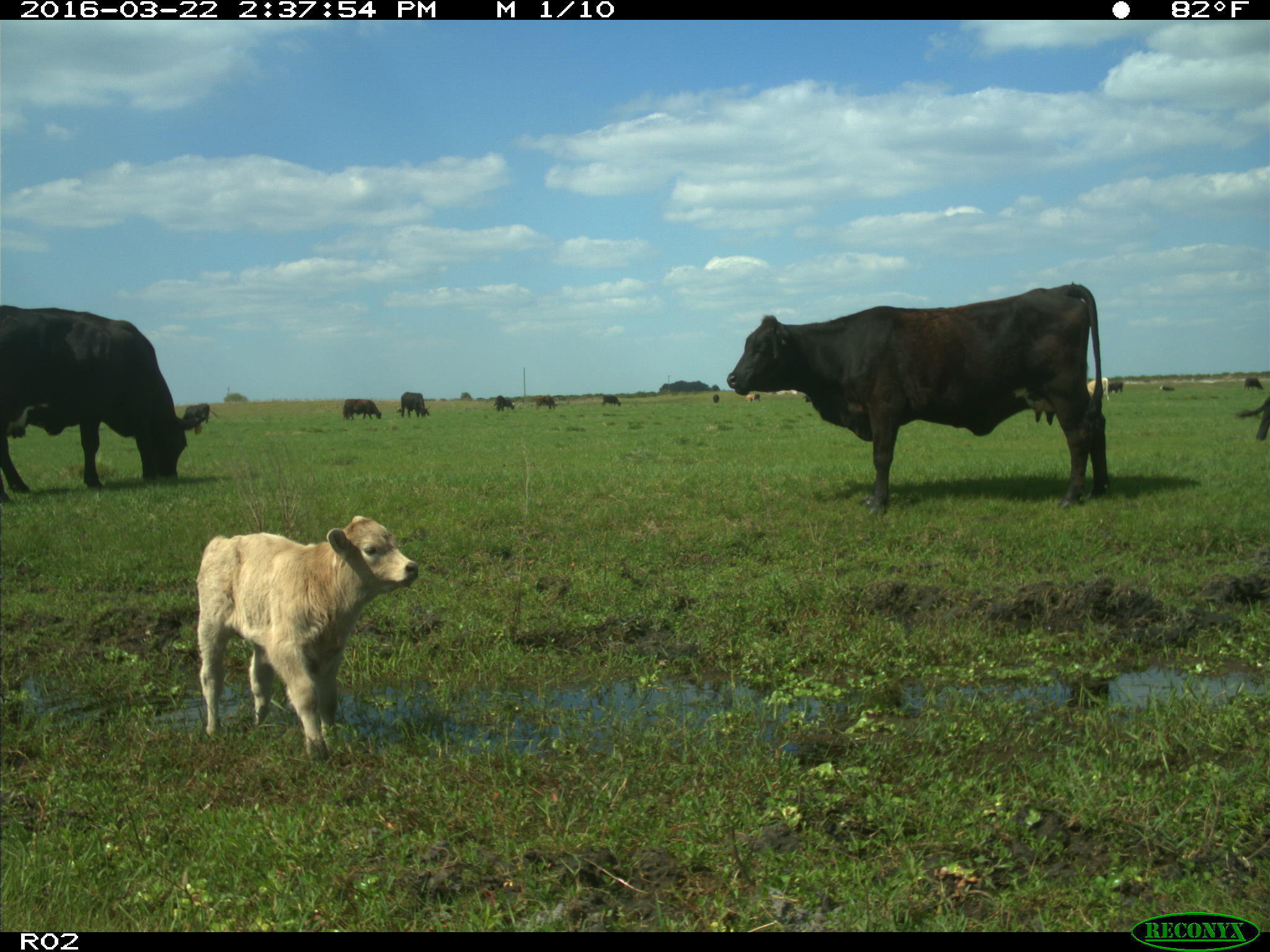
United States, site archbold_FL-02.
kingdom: Animalia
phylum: Chordata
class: Mammalia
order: Artiodactyla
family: Bovidae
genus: Bos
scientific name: Bos taurus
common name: domestic cow